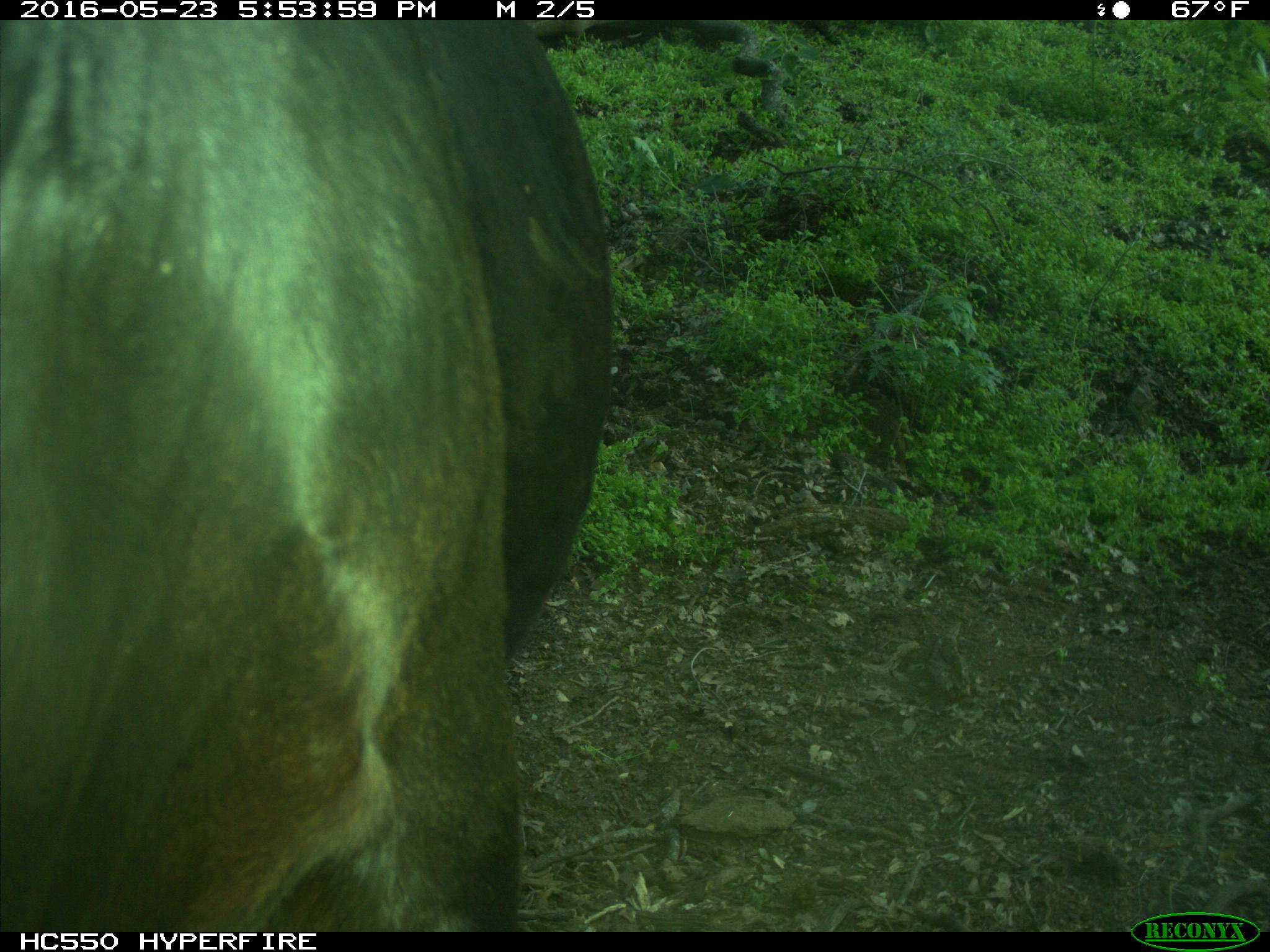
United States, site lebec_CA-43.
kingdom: Animalia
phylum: Chordata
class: Mammalia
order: Artiodactyla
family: Bovidae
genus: Bos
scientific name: Bos taurus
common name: domestic cow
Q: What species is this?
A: Bos taurus (domestic cow).